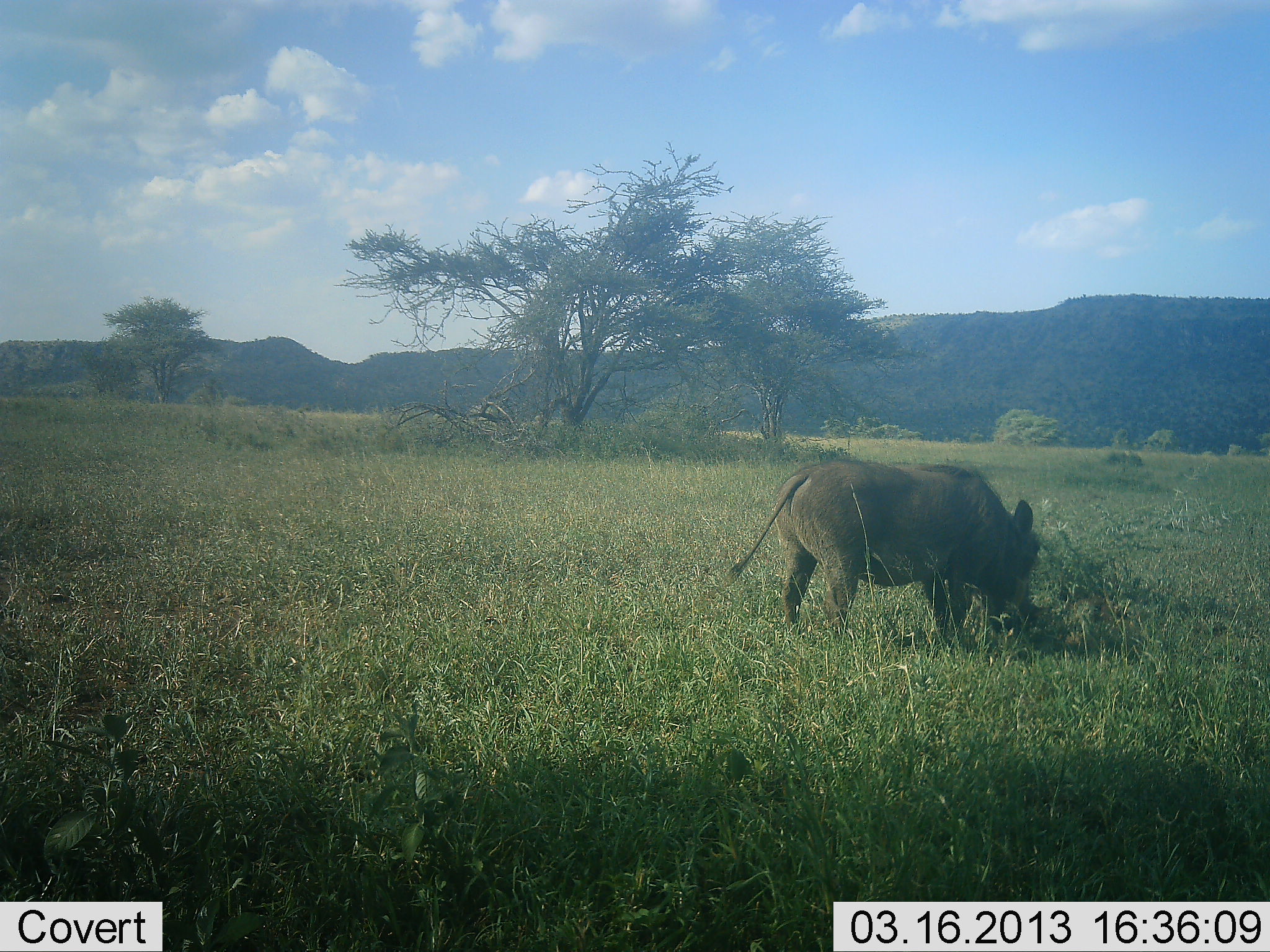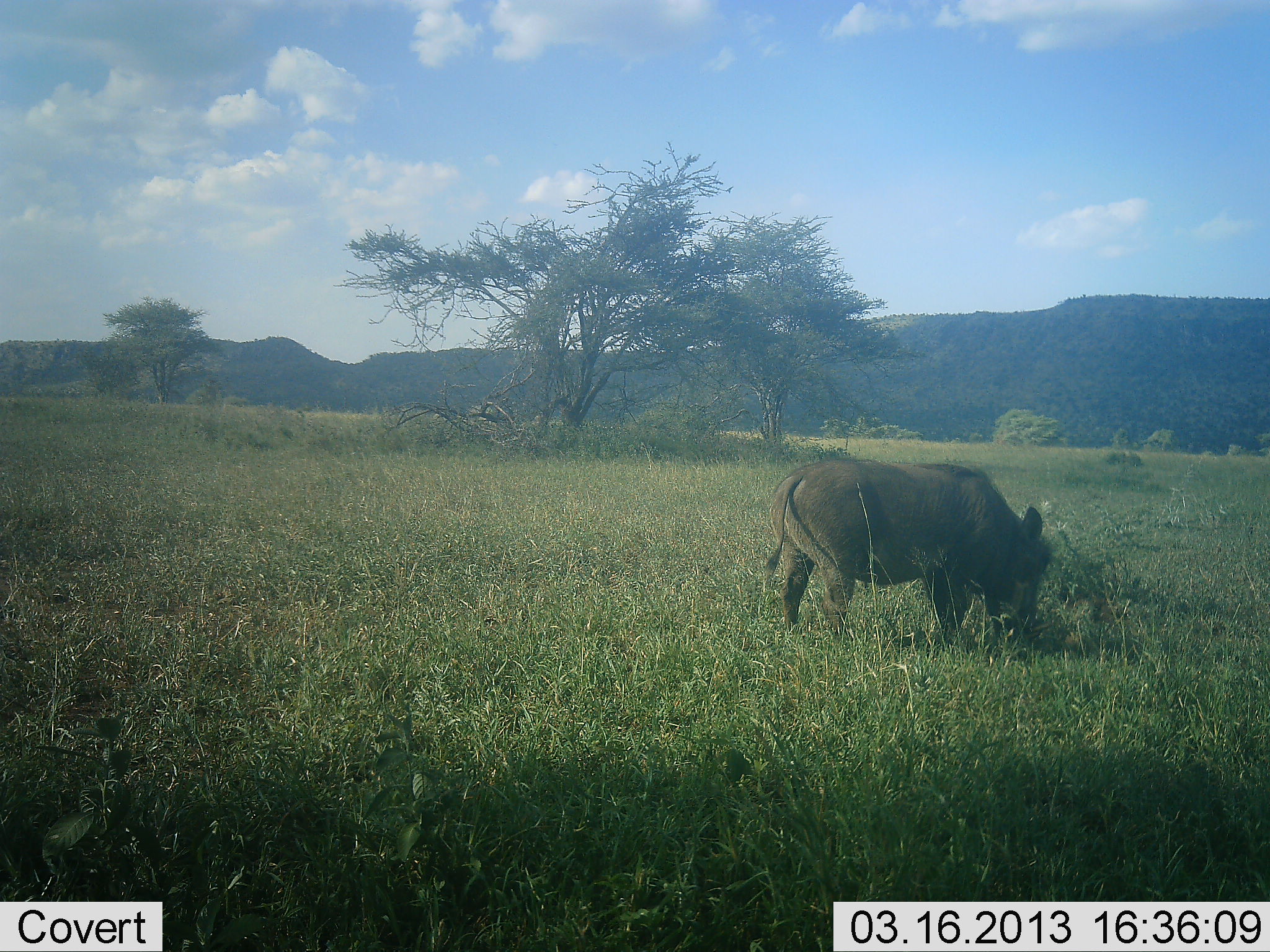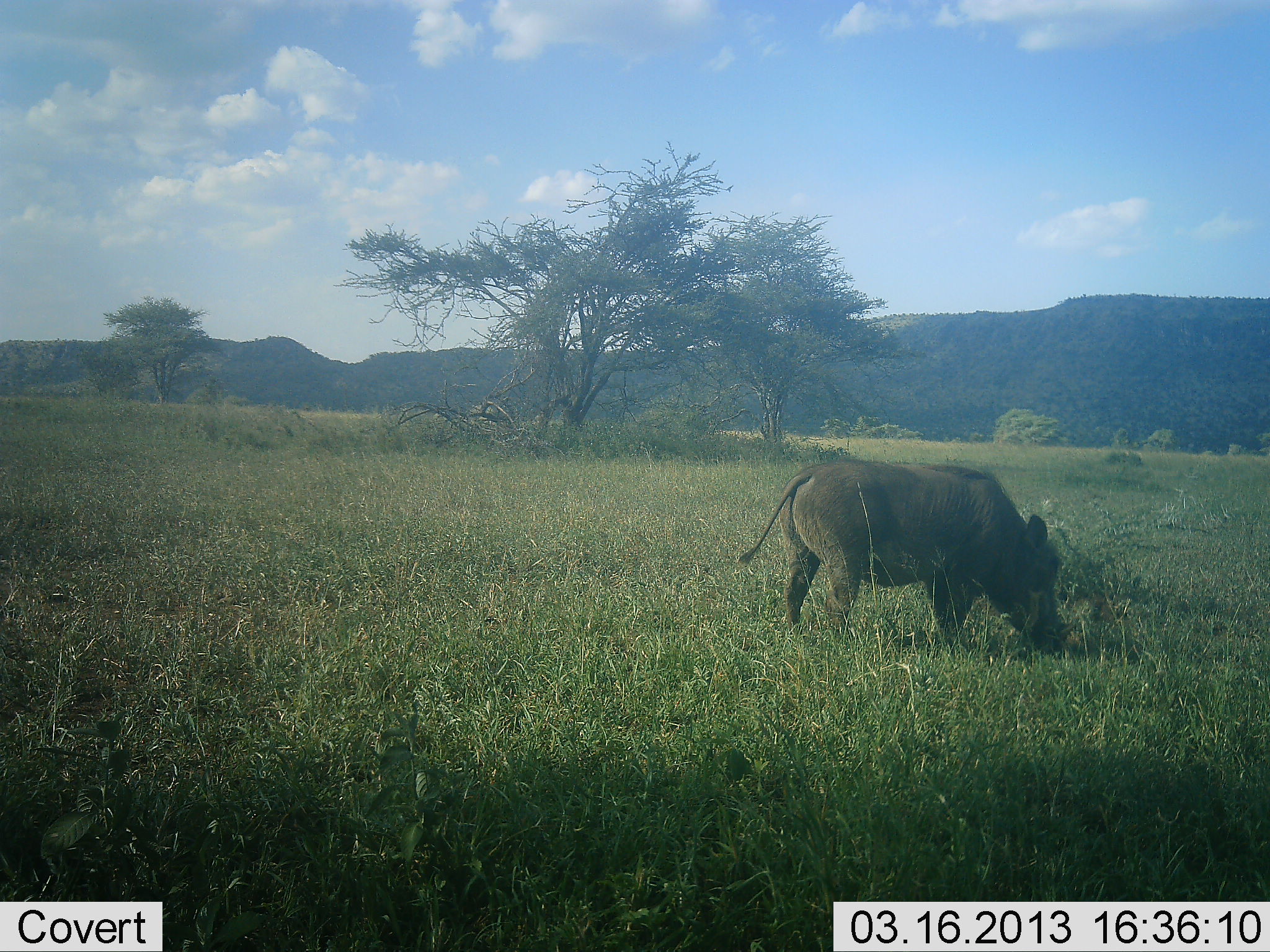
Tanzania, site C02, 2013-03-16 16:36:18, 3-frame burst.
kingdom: Animalia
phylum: Chordata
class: Mammalia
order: Artiodactyla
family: Suidae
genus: Phacochoerus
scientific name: Phacochoerus africanus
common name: warthog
Warthog (Phacochoerus africanus), count 1. Behavior (volunteer vote fractions): standing 19%, resting 0%, moving 0%, interacting 3%. Young present (vote fraction): 0%. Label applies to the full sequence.